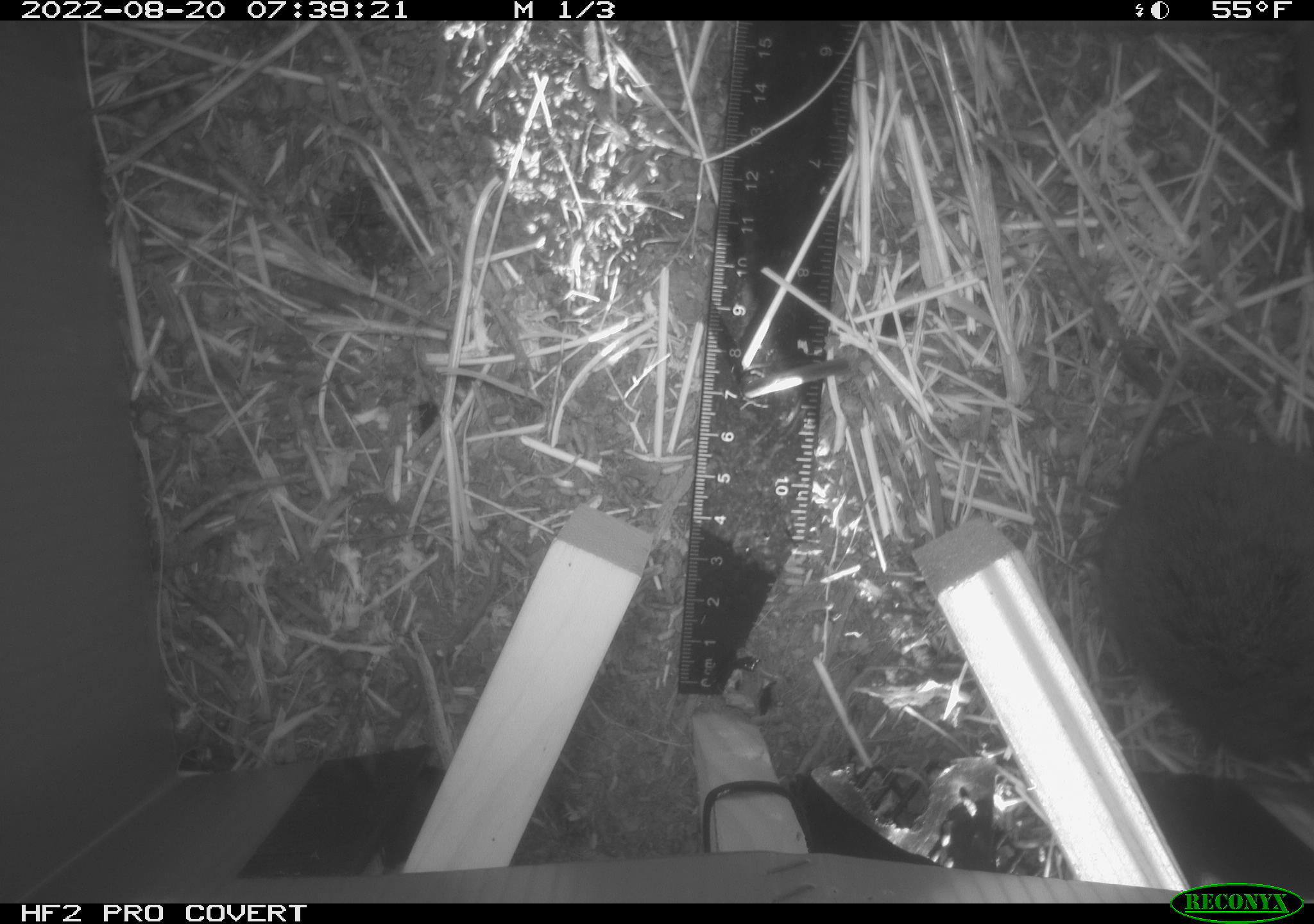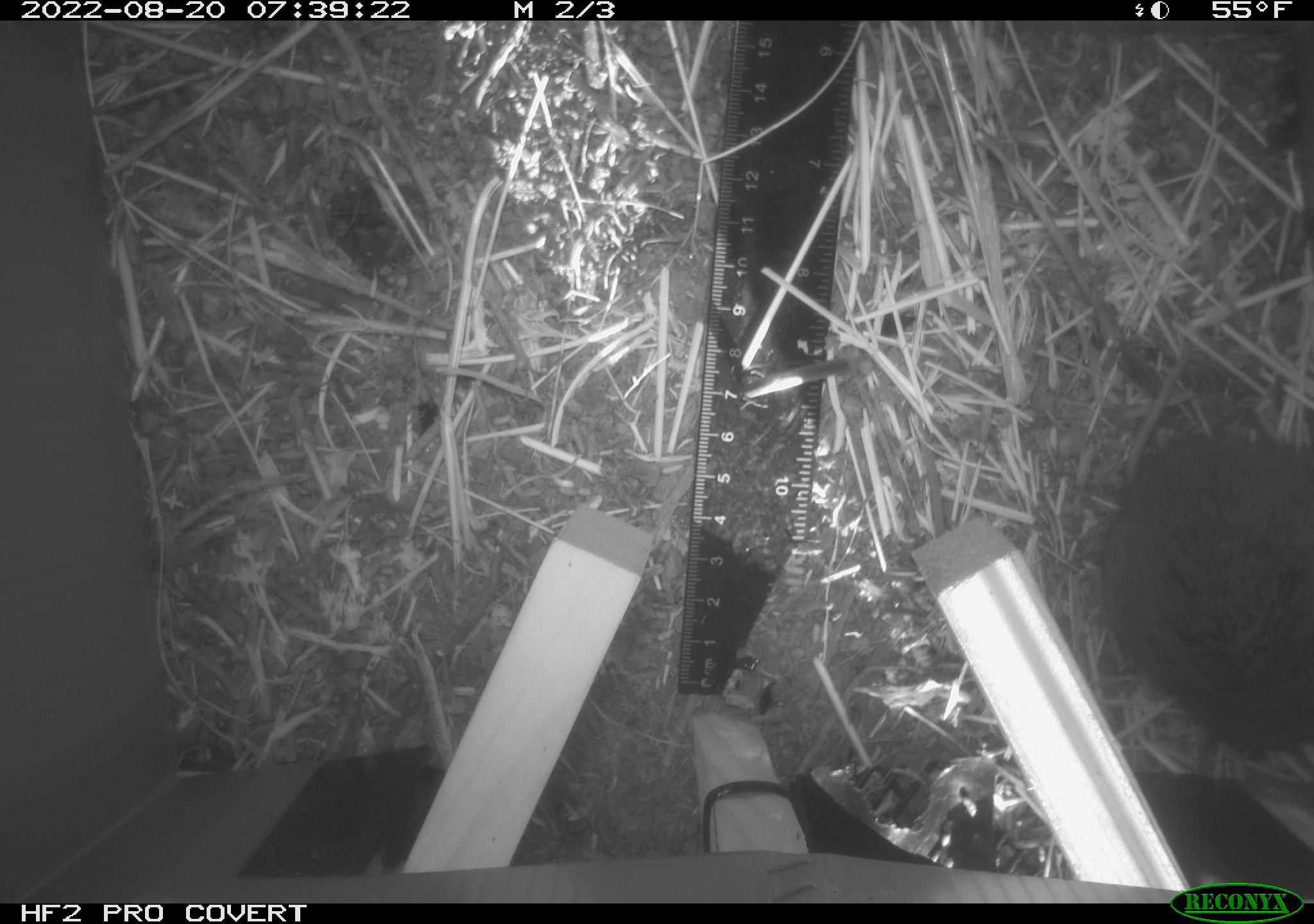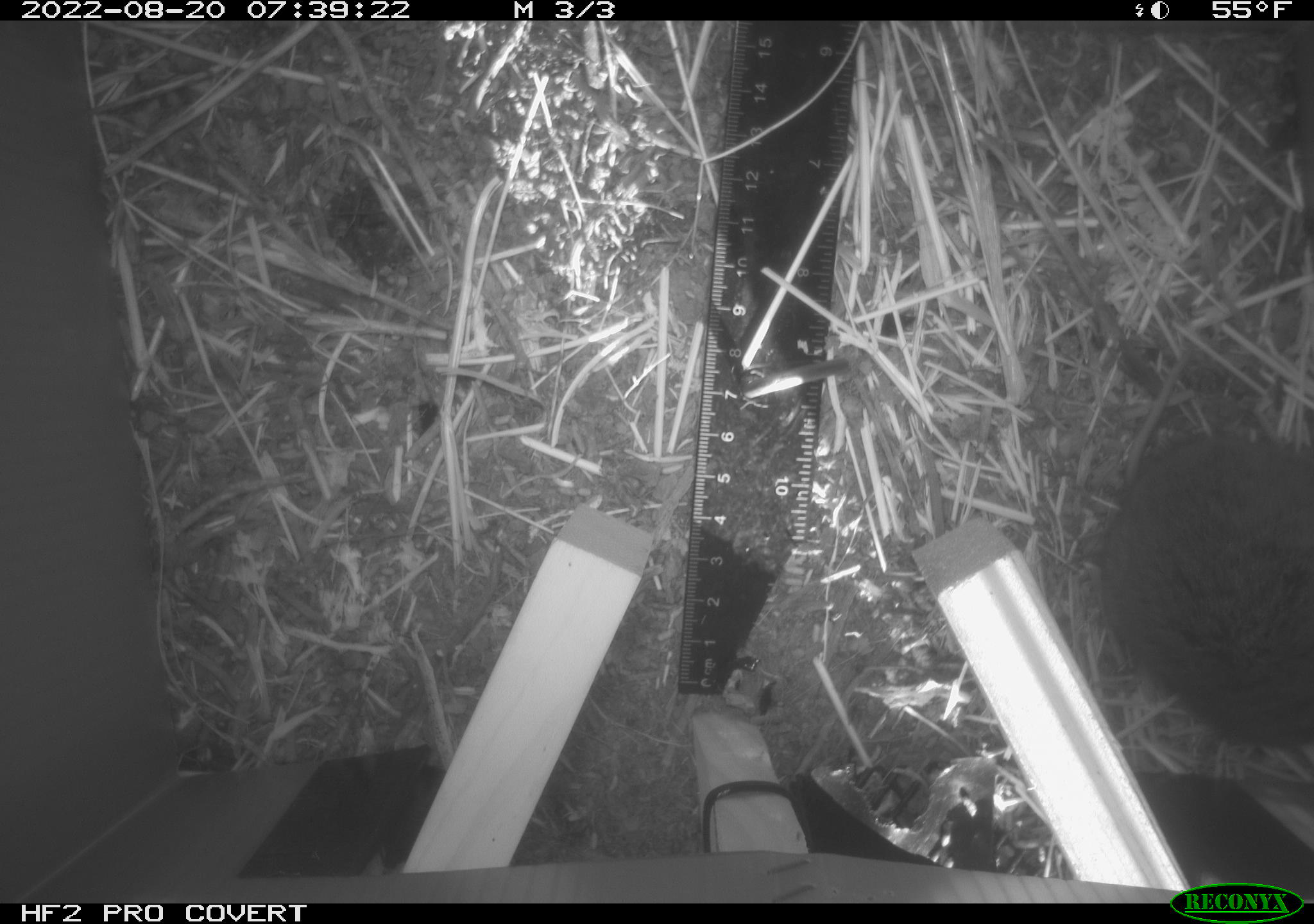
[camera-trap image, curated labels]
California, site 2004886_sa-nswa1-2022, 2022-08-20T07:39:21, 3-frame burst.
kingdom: Animalia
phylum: Chordata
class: Mammalia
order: Rodentia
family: Cricetidae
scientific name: Cricetidae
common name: hamsters, voles, lemmings, and allies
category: cricetidae family